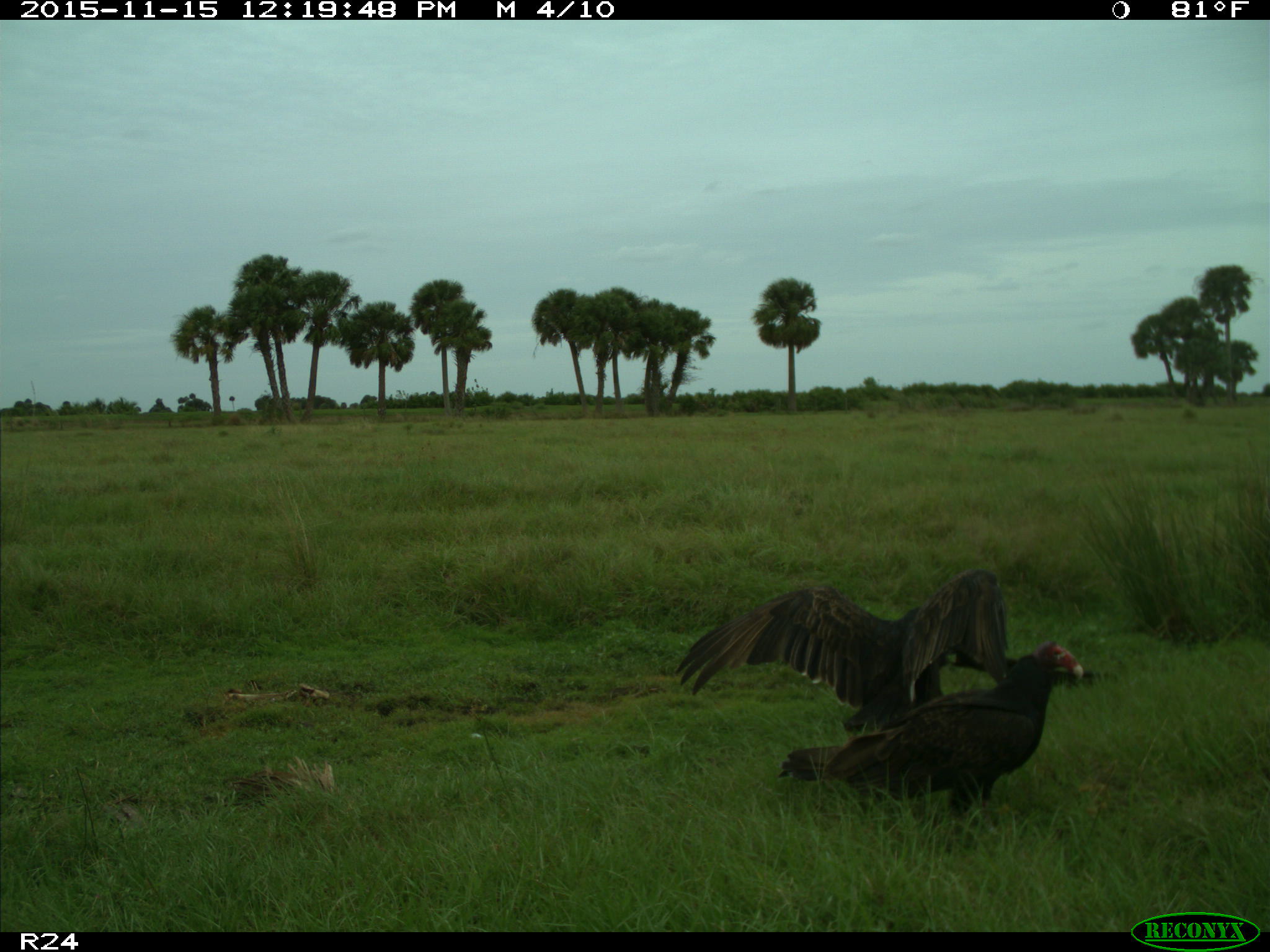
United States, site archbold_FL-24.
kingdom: Animalia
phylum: Chordata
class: Aves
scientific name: Aves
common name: birds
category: unidentified bird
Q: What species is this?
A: Unidentified bird (birds) (Aves).